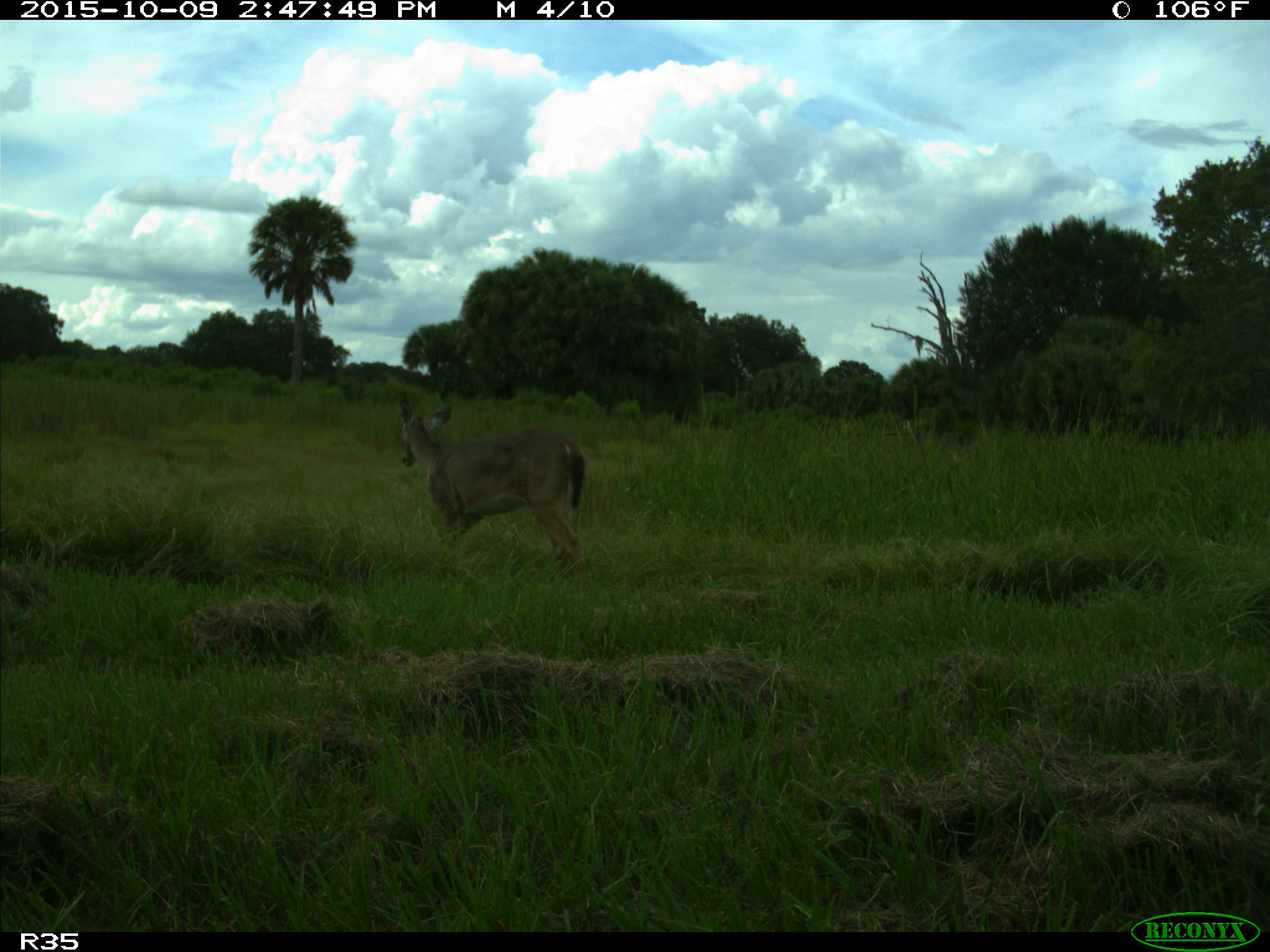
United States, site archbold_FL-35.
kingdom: Animalia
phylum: Chordata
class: Mammalia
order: Artiodactyla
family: Cervidae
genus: Odocoileus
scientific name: Odocoileus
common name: deer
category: unidentified deer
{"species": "unidentified deer (deer) (Odocoileus)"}